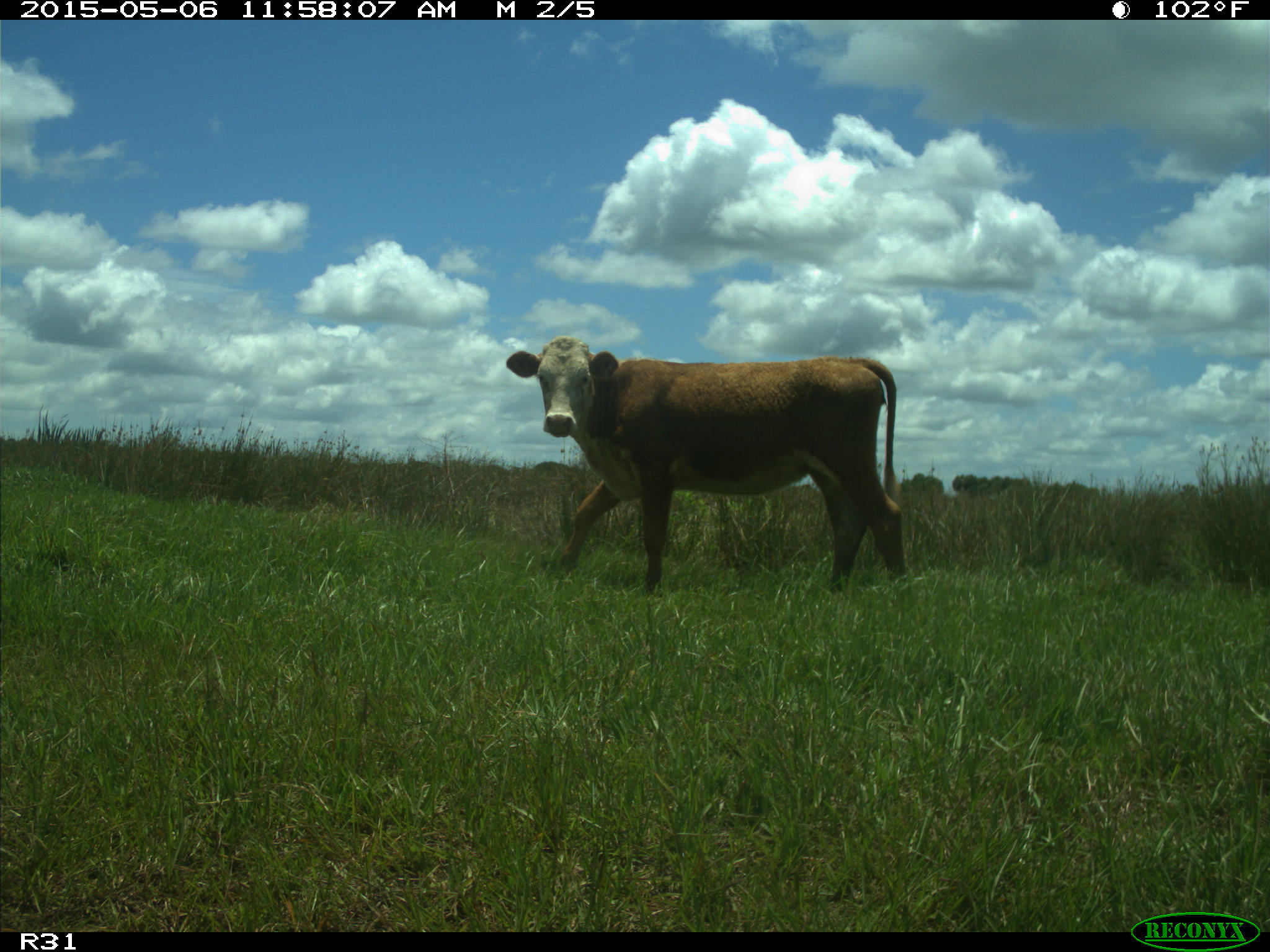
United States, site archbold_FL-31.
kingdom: Animalia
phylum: Chordata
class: Mammalia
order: Artiodactyla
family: Bovidae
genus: Bos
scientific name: Bos taurus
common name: domestic cow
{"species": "Bos taurus (domestic cow)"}